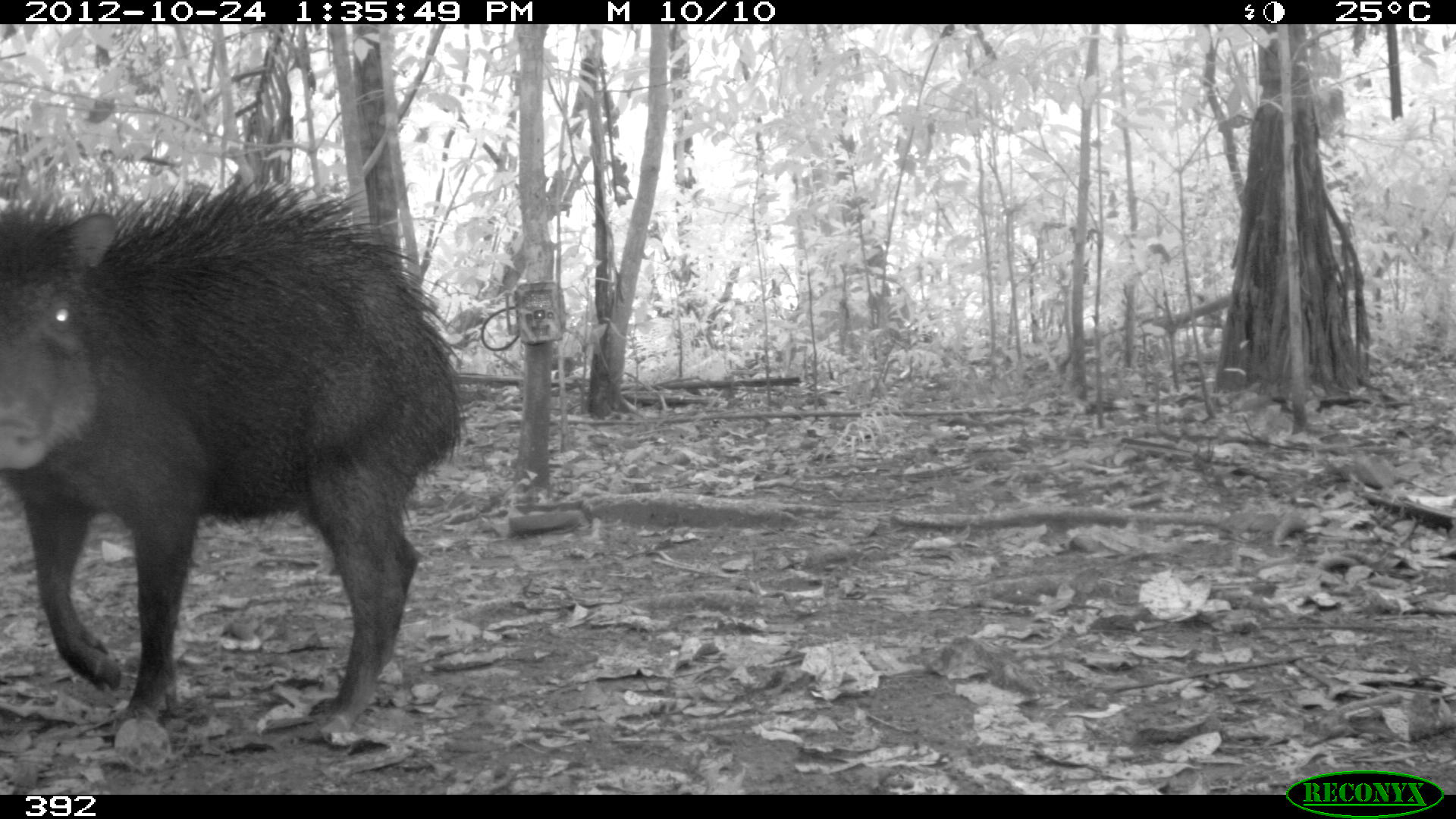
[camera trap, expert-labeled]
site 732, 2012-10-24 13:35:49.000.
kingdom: Animalia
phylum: Chordata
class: Mammalia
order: Artiodactyla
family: Tayassuidae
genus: Tayassu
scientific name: Tayassu pecari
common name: white-lipped peccary